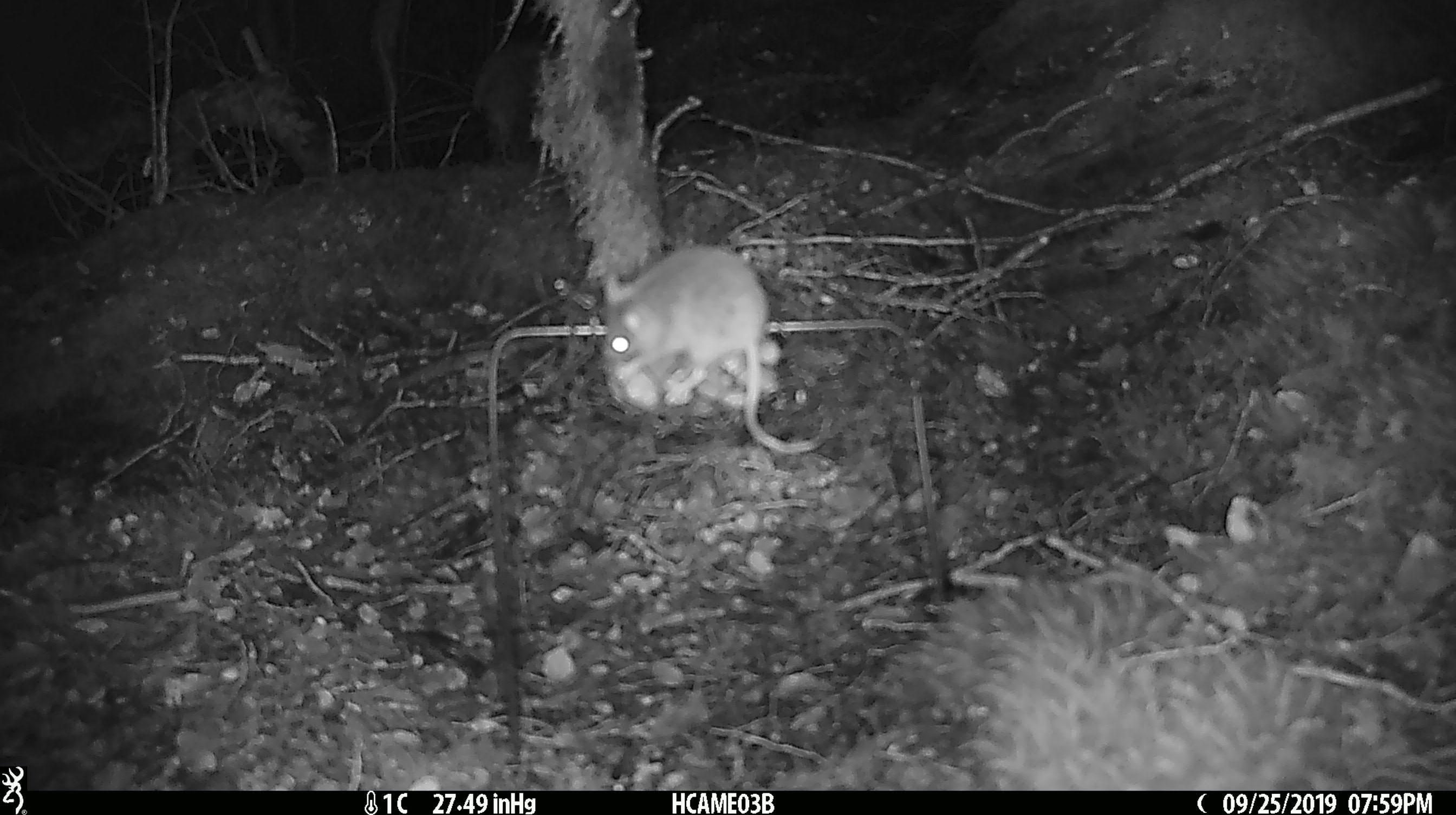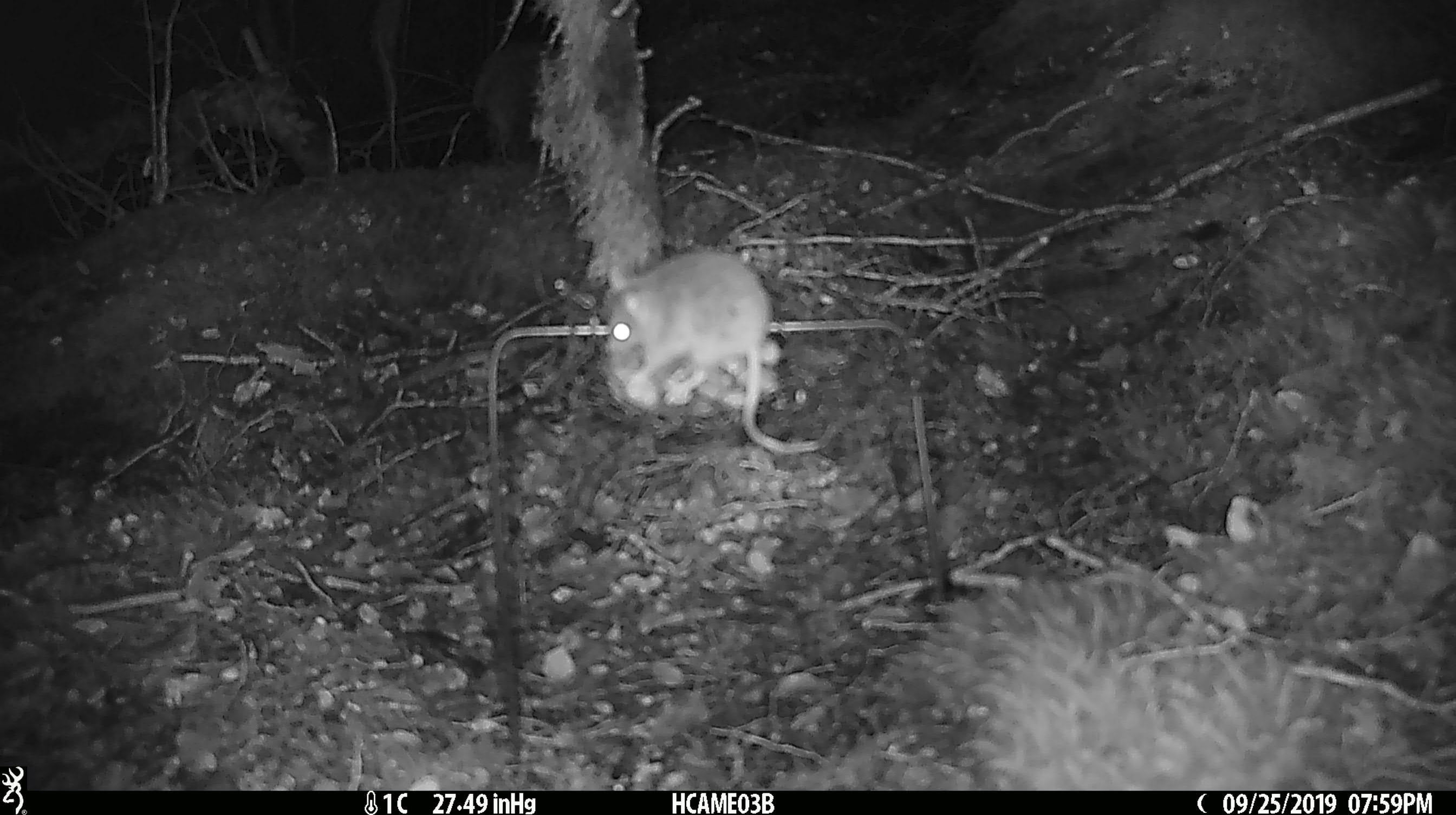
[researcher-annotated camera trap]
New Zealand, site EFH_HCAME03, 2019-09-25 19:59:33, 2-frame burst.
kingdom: Animalia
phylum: Chordata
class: Mammalia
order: Rodentia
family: Muridae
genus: Mus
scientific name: Mus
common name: mouse